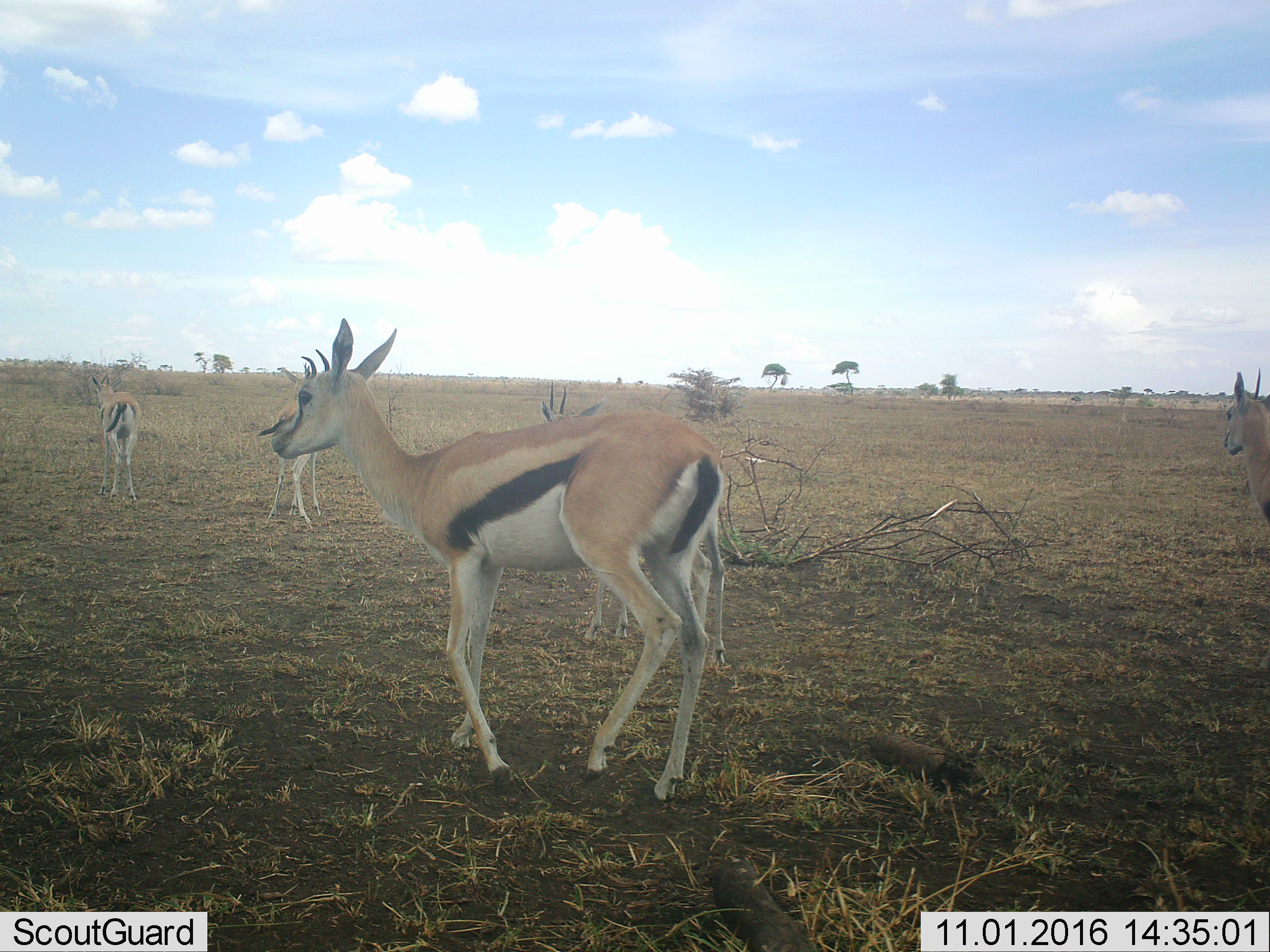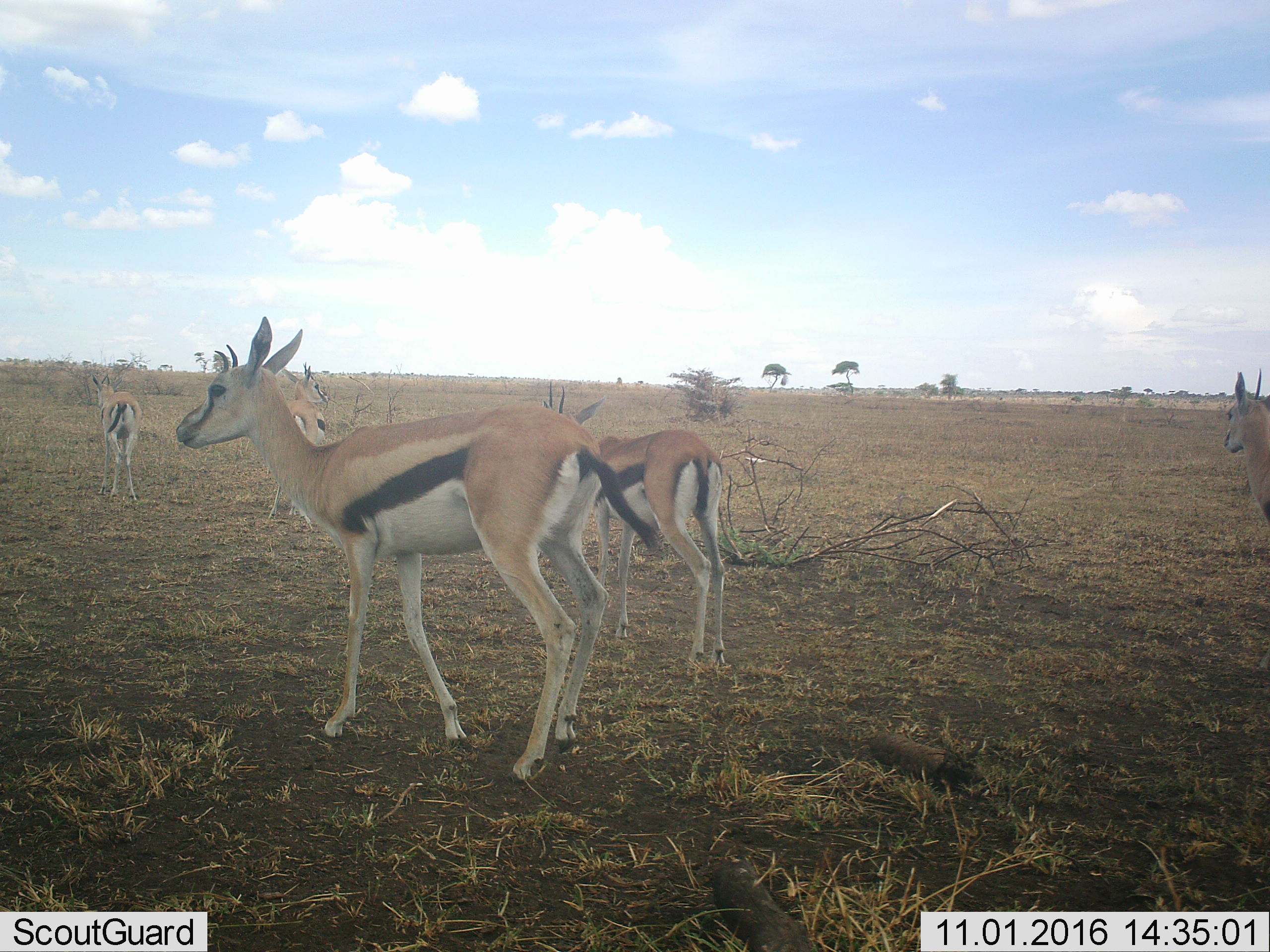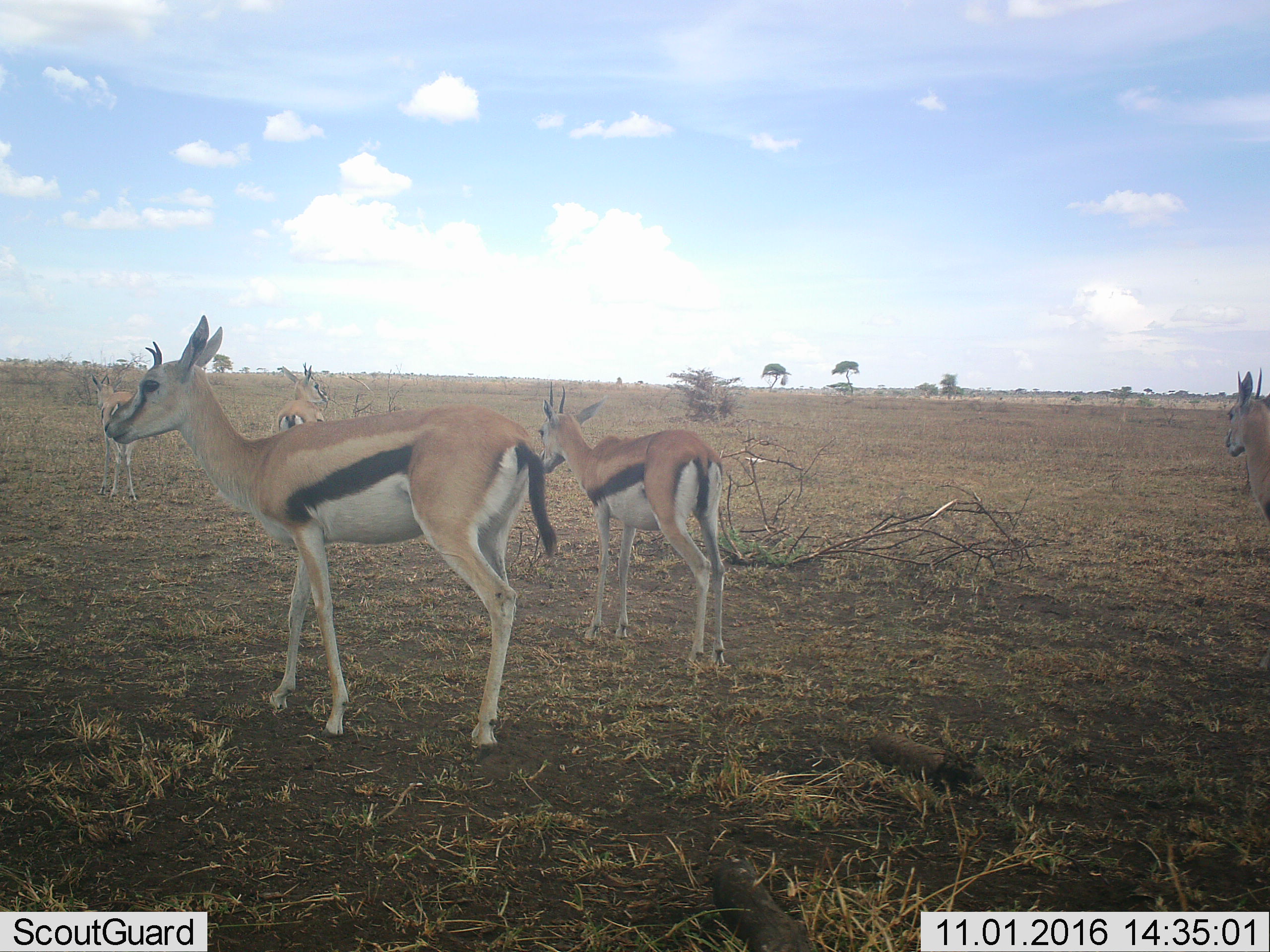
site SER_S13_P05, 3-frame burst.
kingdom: Animalia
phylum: Chordata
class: Mammalia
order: Artiodactyla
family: Bovidae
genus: Eudorcas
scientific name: Eudorcas thomsonii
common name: thomson's gazelle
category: gazellethomsons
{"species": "gazellethomsons (thomson's gazelle) (Eudorcas thomsonii)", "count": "5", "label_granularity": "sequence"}